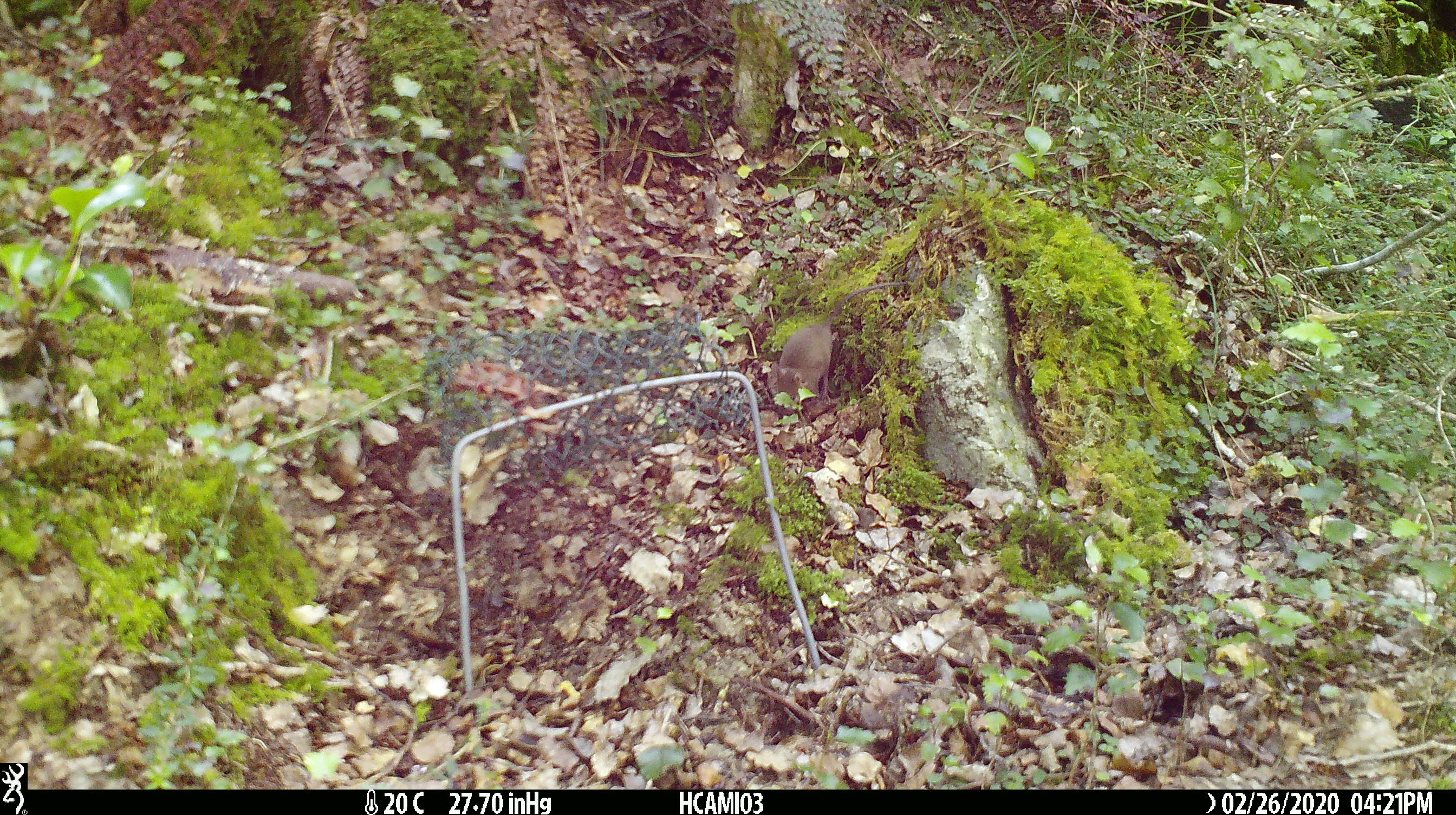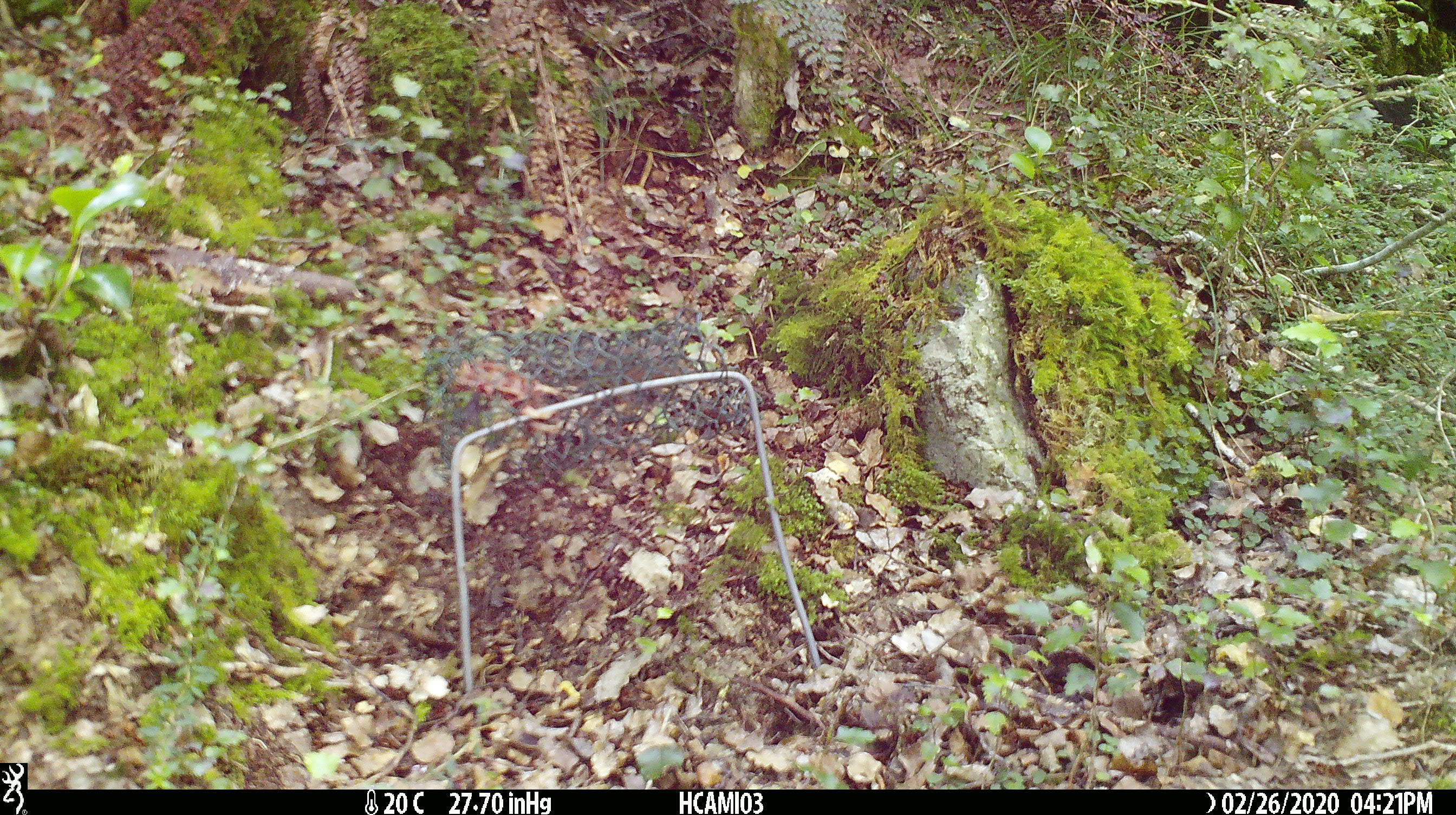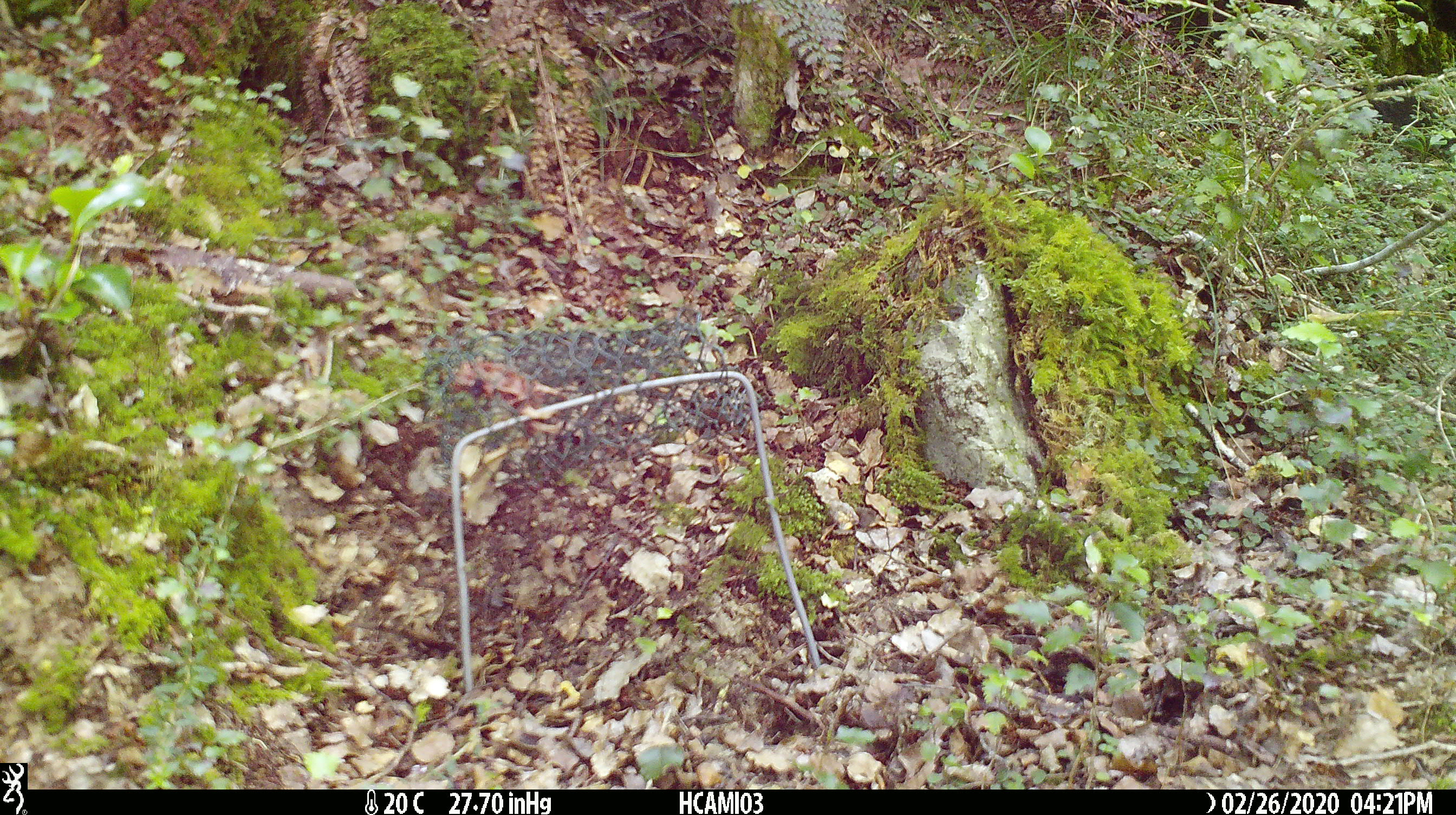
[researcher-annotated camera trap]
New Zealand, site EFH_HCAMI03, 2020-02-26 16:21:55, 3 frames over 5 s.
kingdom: Animalia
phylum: Chordata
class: Mammalia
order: Rodentia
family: Muridae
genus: Mus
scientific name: Mus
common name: mouse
Mouse (Mus).